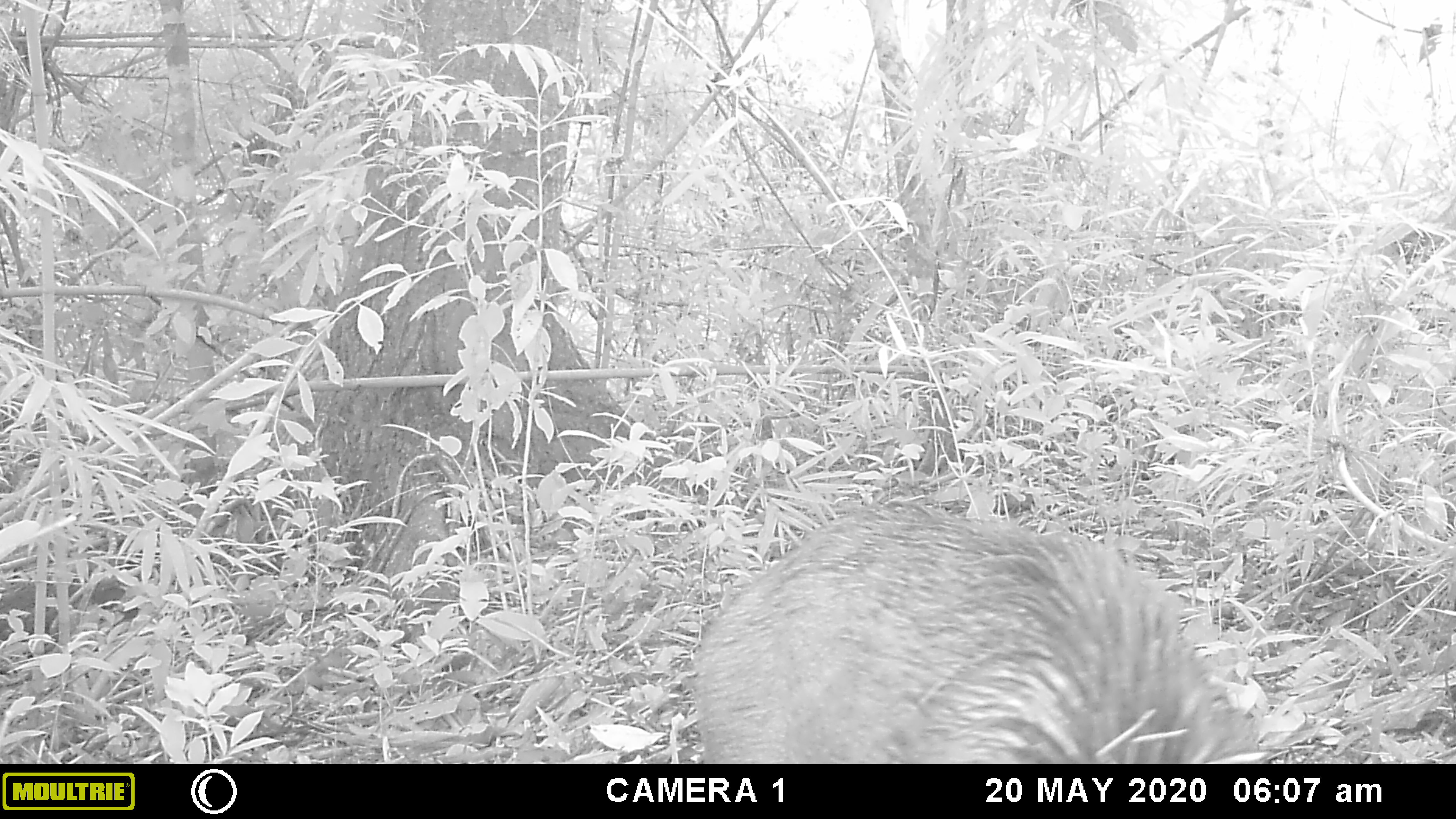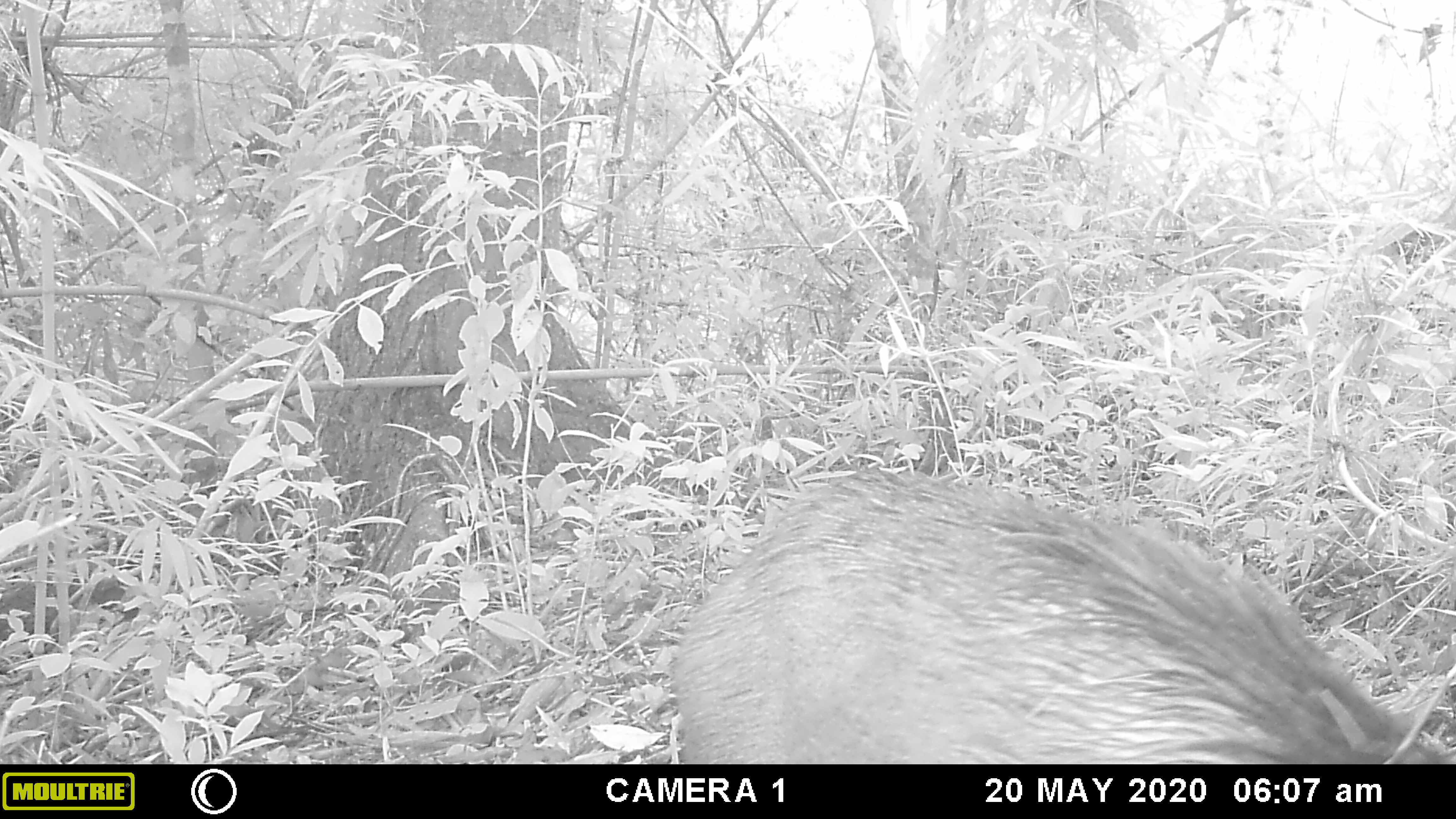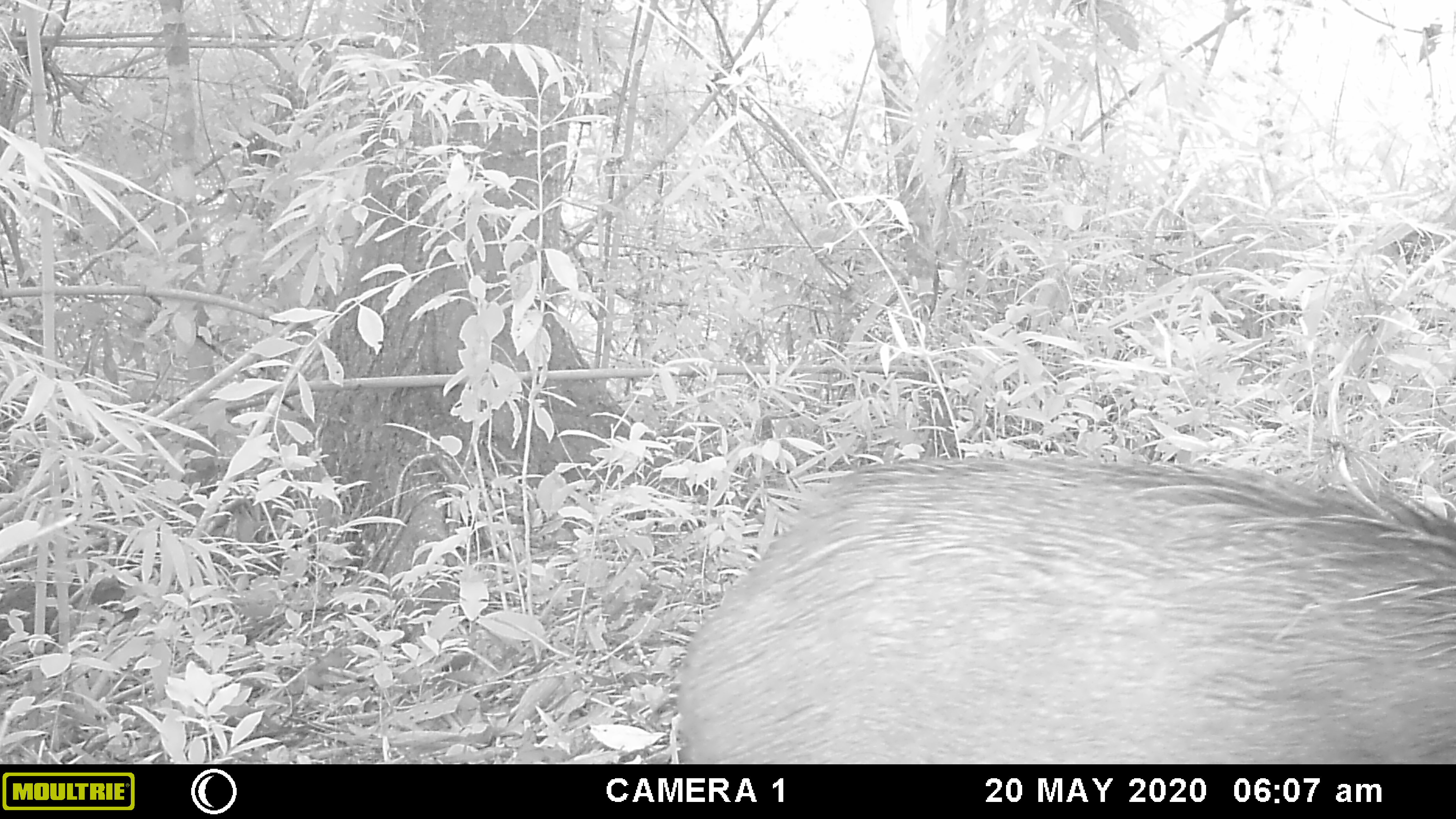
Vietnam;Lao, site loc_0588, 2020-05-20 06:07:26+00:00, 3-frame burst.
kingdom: Animalia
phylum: Chordata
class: Mammalia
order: Artiodactyla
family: Suidae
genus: Sus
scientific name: Sus scrofa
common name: eurasian wild pig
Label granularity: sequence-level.